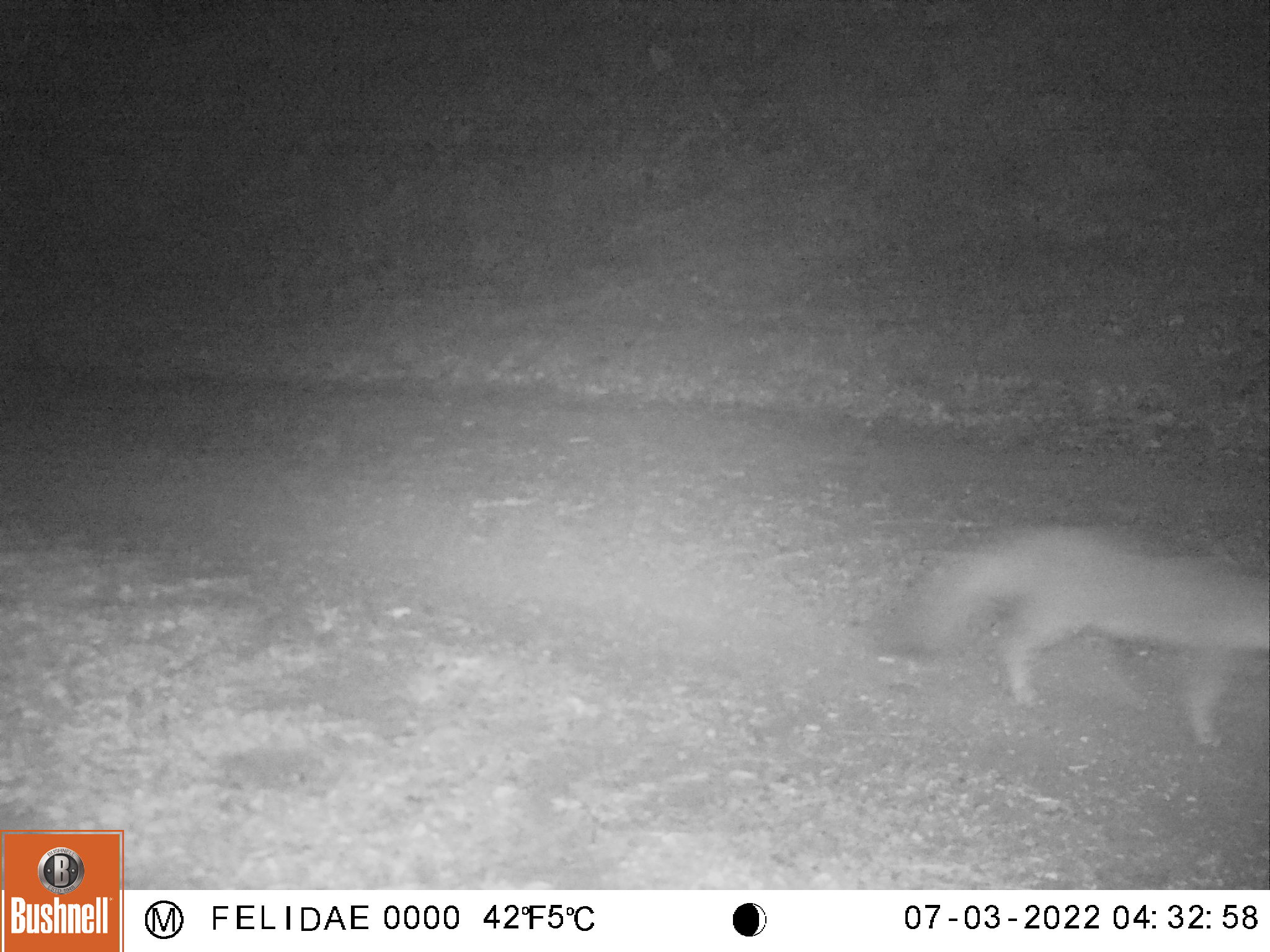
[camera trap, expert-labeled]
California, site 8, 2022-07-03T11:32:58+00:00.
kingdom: Animalia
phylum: Chordata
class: Mammalia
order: Carnivora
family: Canidae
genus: Urocyon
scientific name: Urocyon cinereoargenteus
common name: gray fox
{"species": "gray fox (Urocyon cinereoargenteus)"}